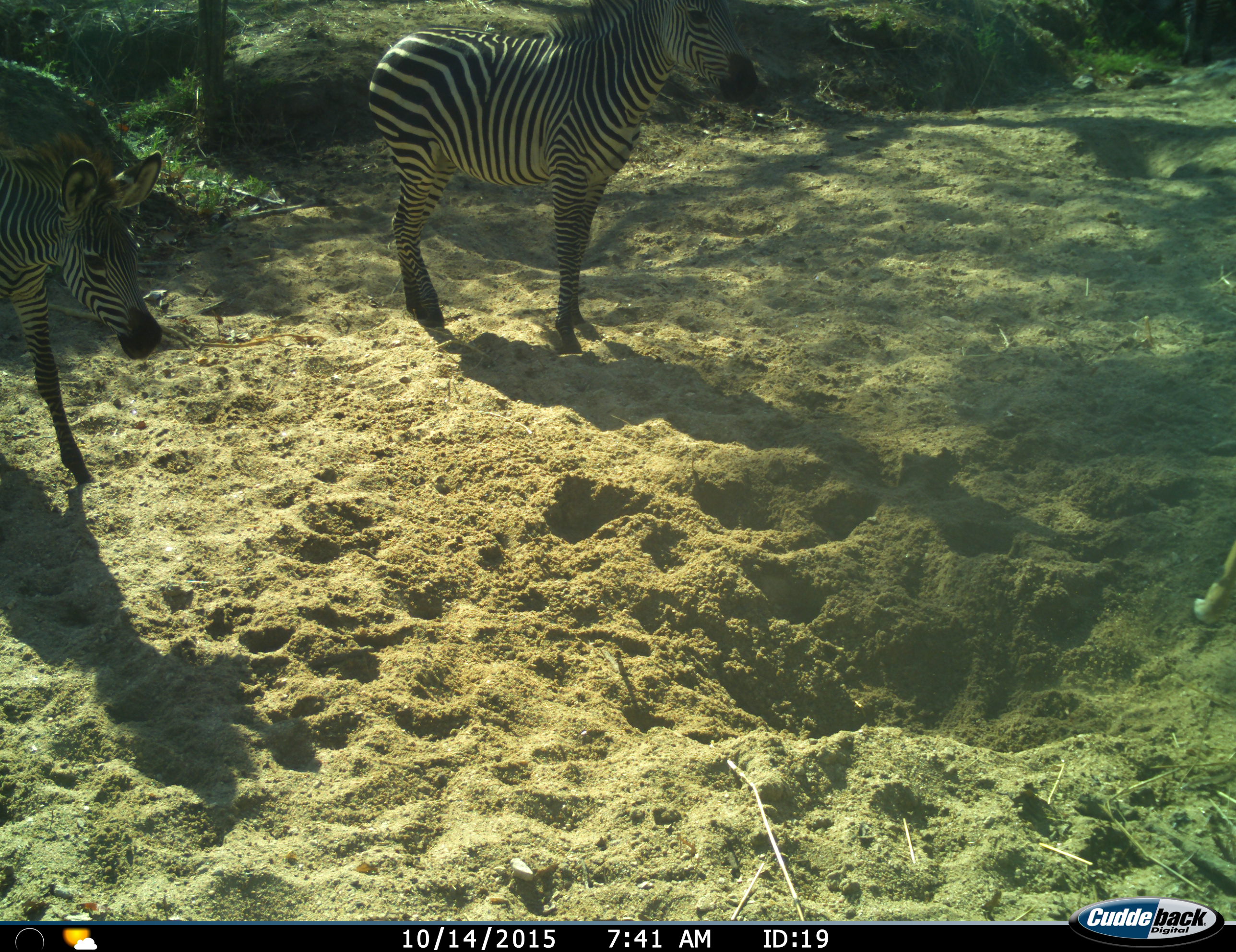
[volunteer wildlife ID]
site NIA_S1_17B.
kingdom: Animalia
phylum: Chordata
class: Mammalia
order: Perissodactyla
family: Equidae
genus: Equus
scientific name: Equus quagga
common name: plains zebra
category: zebraplains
Zebraplains (plains zebra) (Equus quagga), count 2. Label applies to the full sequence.